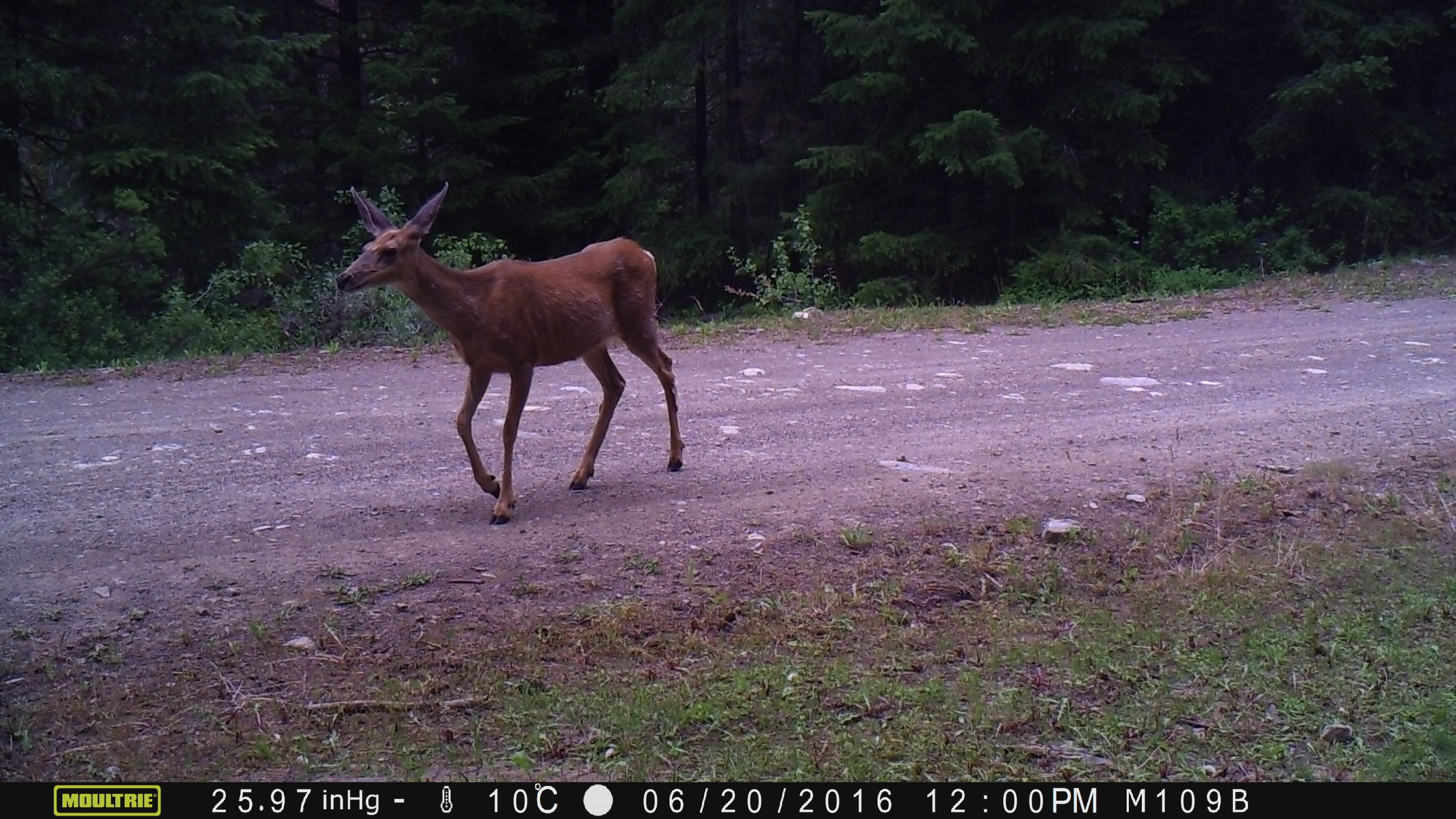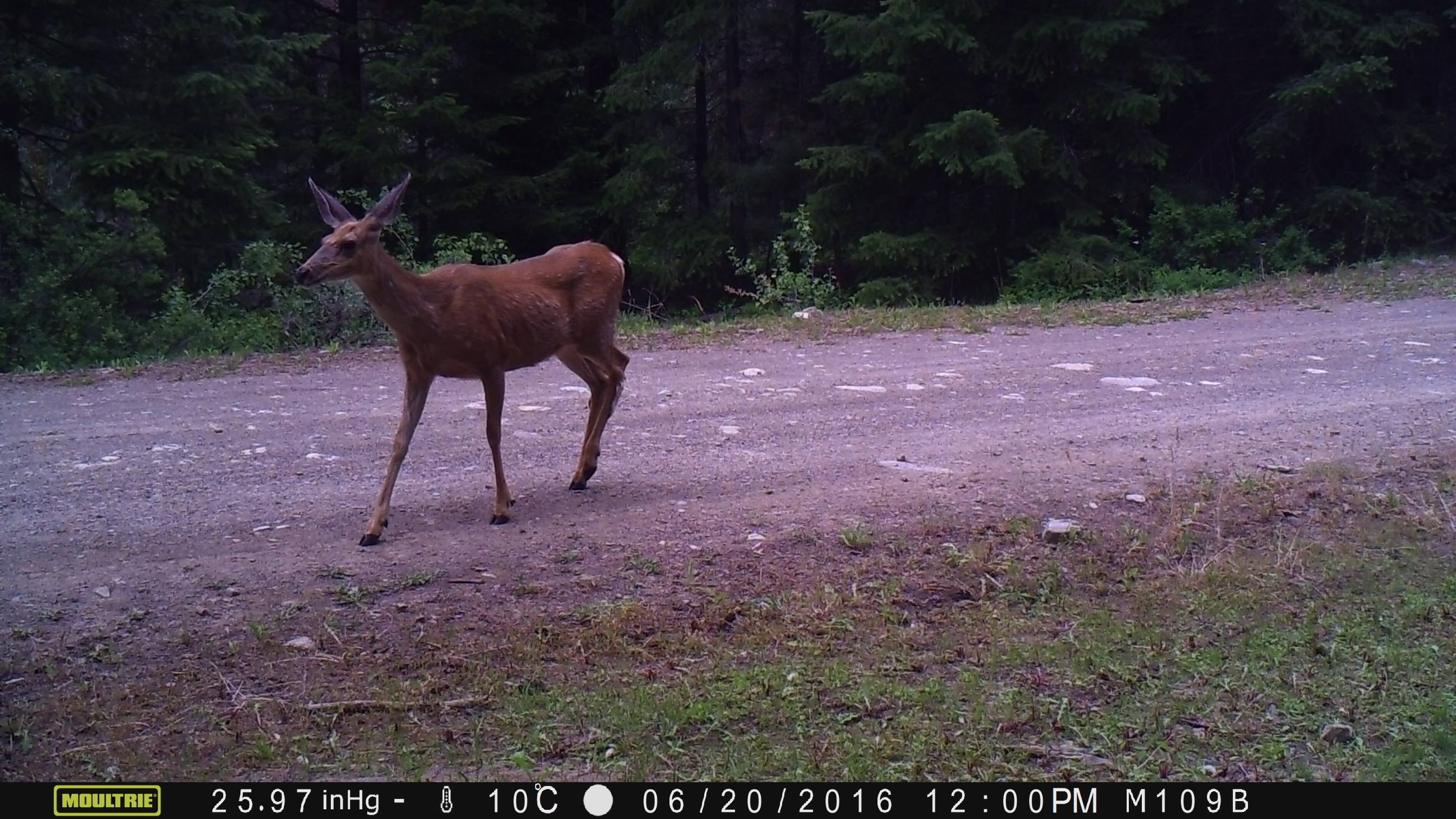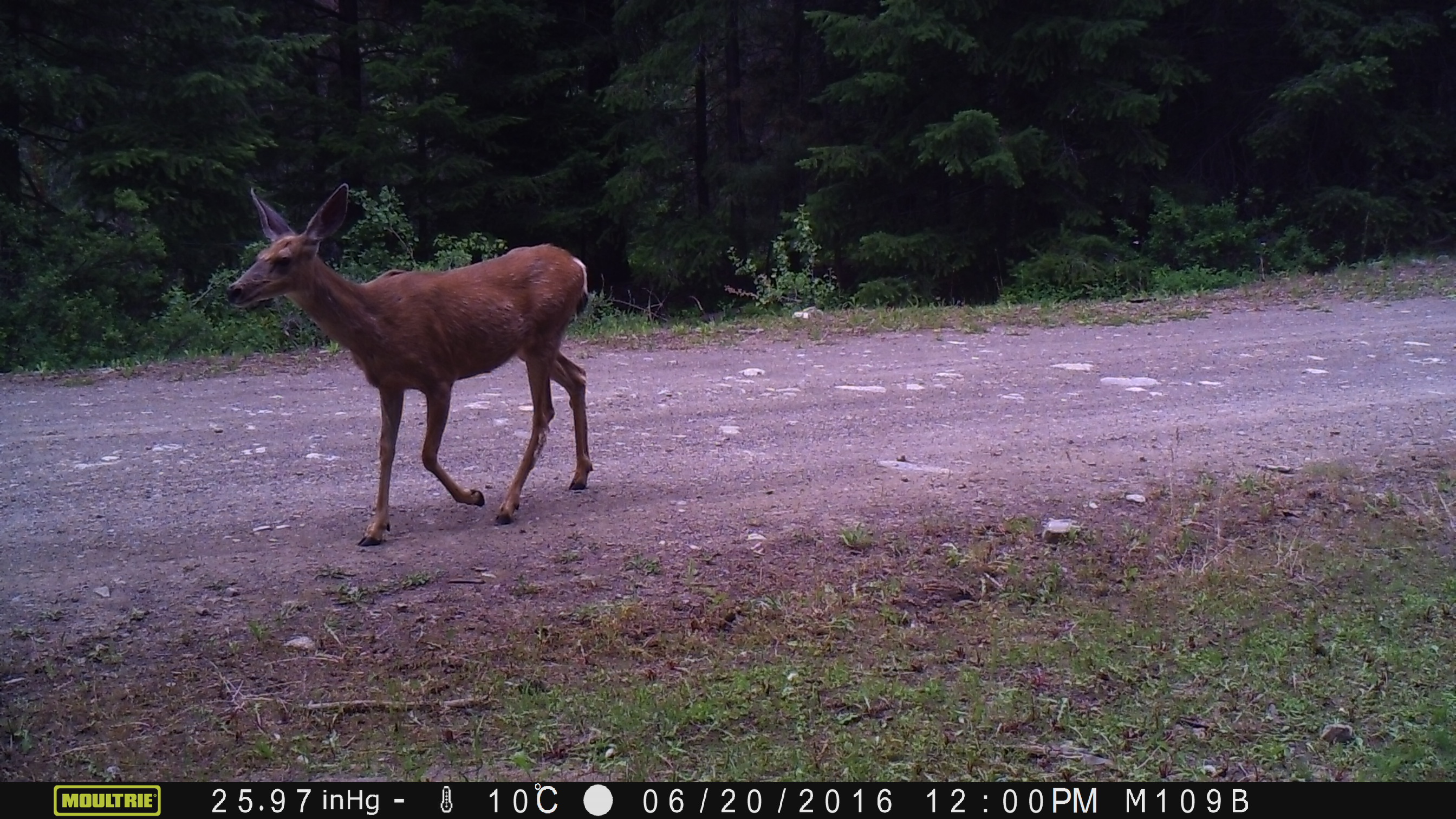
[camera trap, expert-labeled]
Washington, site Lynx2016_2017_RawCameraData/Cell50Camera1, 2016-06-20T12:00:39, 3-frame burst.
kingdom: Animalia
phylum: Chordata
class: Mammalia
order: Artiodactyla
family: Cervidae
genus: Odocoileus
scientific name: Odocoileus hemionus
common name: mule deer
Odocoileus hemionus (mule deer). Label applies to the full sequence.